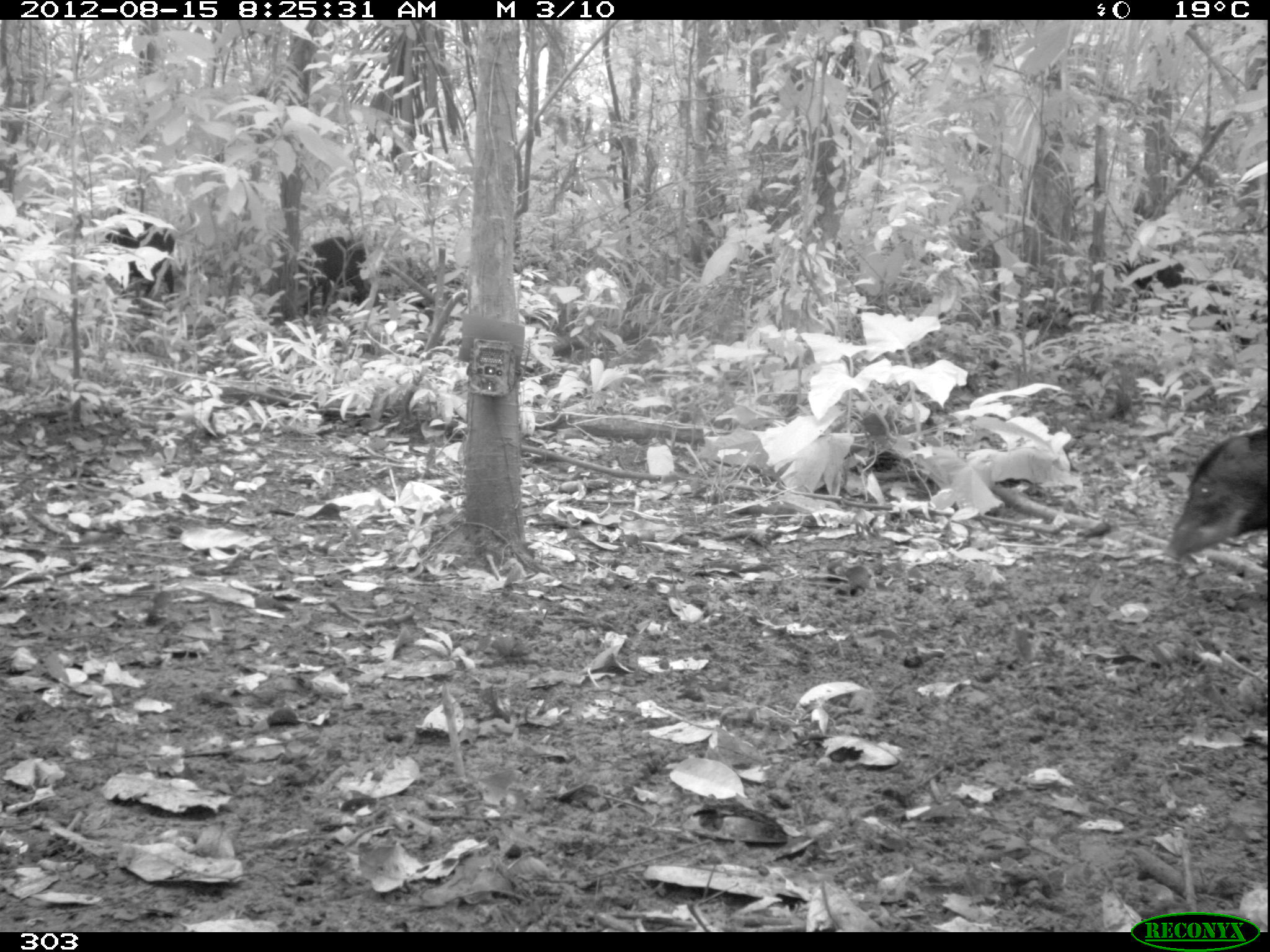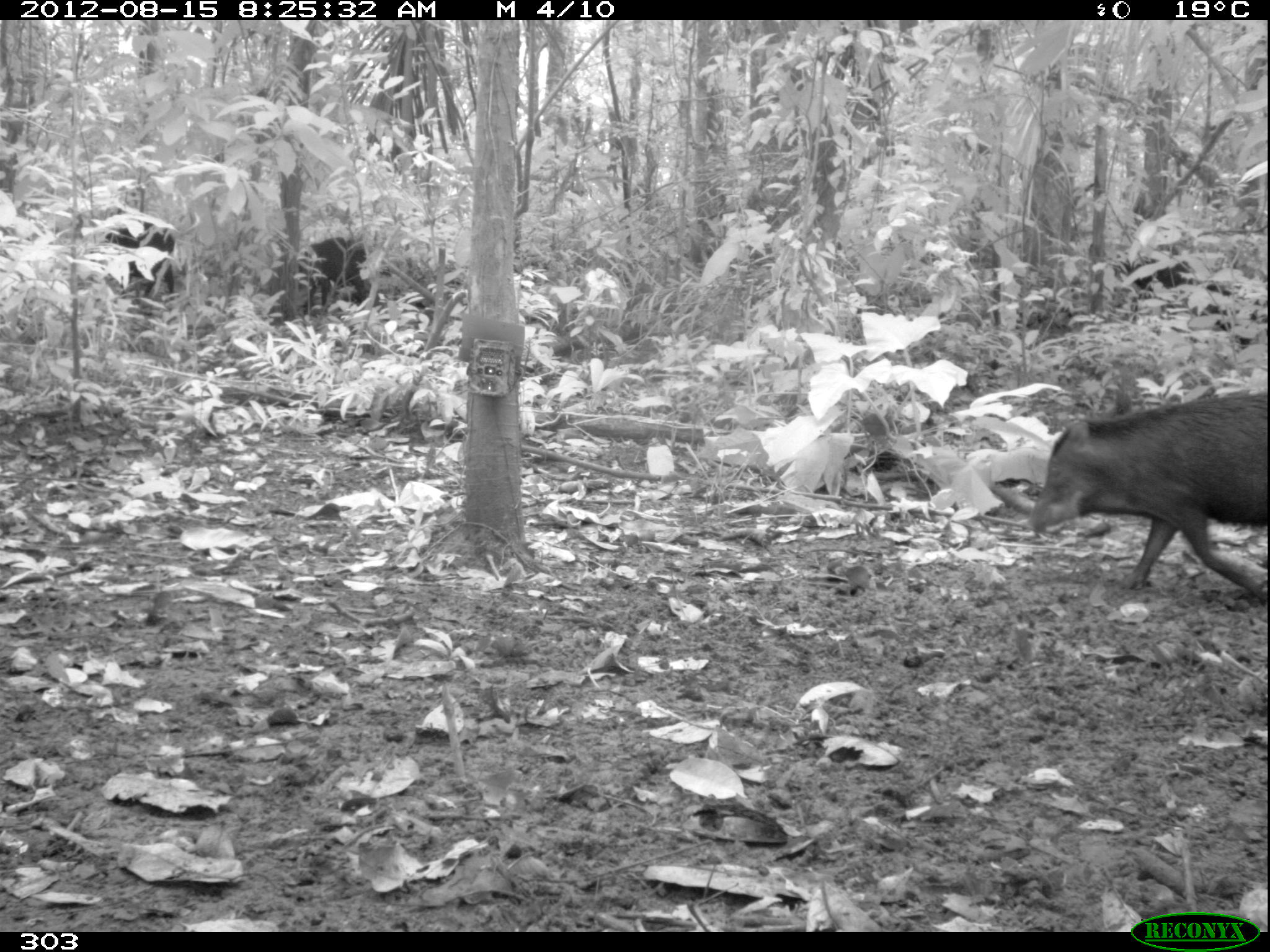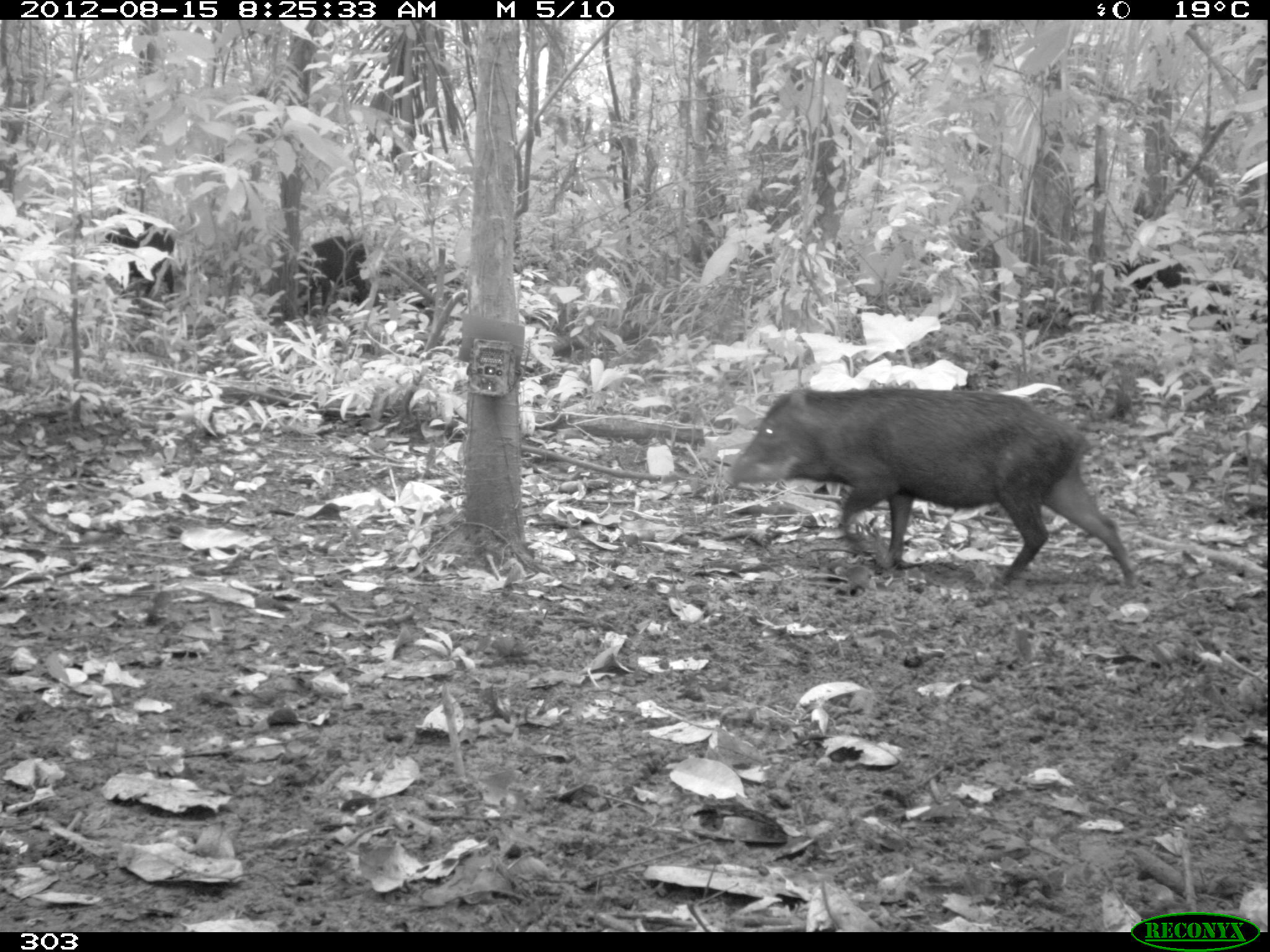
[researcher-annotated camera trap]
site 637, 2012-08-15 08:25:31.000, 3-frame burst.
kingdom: Animalia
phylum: Chordata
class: Mammalia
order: Artiodactyla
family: Tayassuidae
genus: Tayassu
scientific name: Tayassu pecari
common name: white-lipped peccary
Tayassu pecari (white-lipped peccary).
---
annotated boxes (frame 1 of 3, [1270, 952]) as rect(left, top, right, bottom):
tayassu pecari: rect(1163, 427, 1268, 561); rect(260, 235, 370, 311); rect(104, 221, 188, 318); rect(1198, 284, 1264, 347); rect(1115, 258, 1187, 293)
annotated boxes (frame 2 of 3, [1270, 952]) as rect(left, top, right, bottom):
tayassu pecari: rect(1027, 388, 1268, 602); rect(295, 237, 381, 307); rect(104, 220, 176, 297); rect(1206, 281, 1267, 350); rect(1121, 256, 1199, 295)